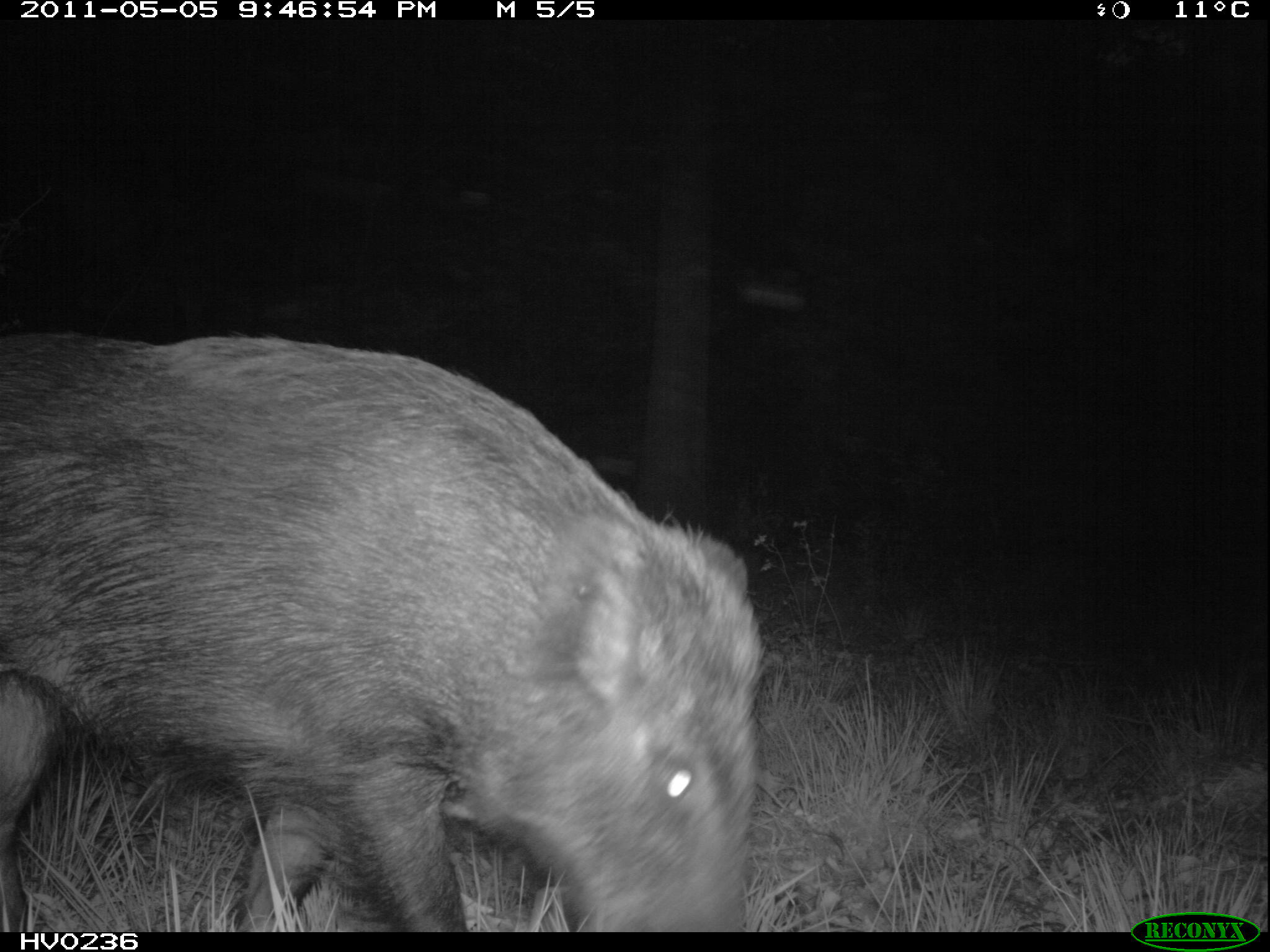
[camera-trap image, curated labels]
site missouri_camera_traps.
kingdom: Animalia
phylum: Chordata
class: Mammalia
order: Artiodactyla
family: Suidae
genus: Sus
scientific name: Sus scrofa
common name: wild boar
Wild boar (Sus scrofa). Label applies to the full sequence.